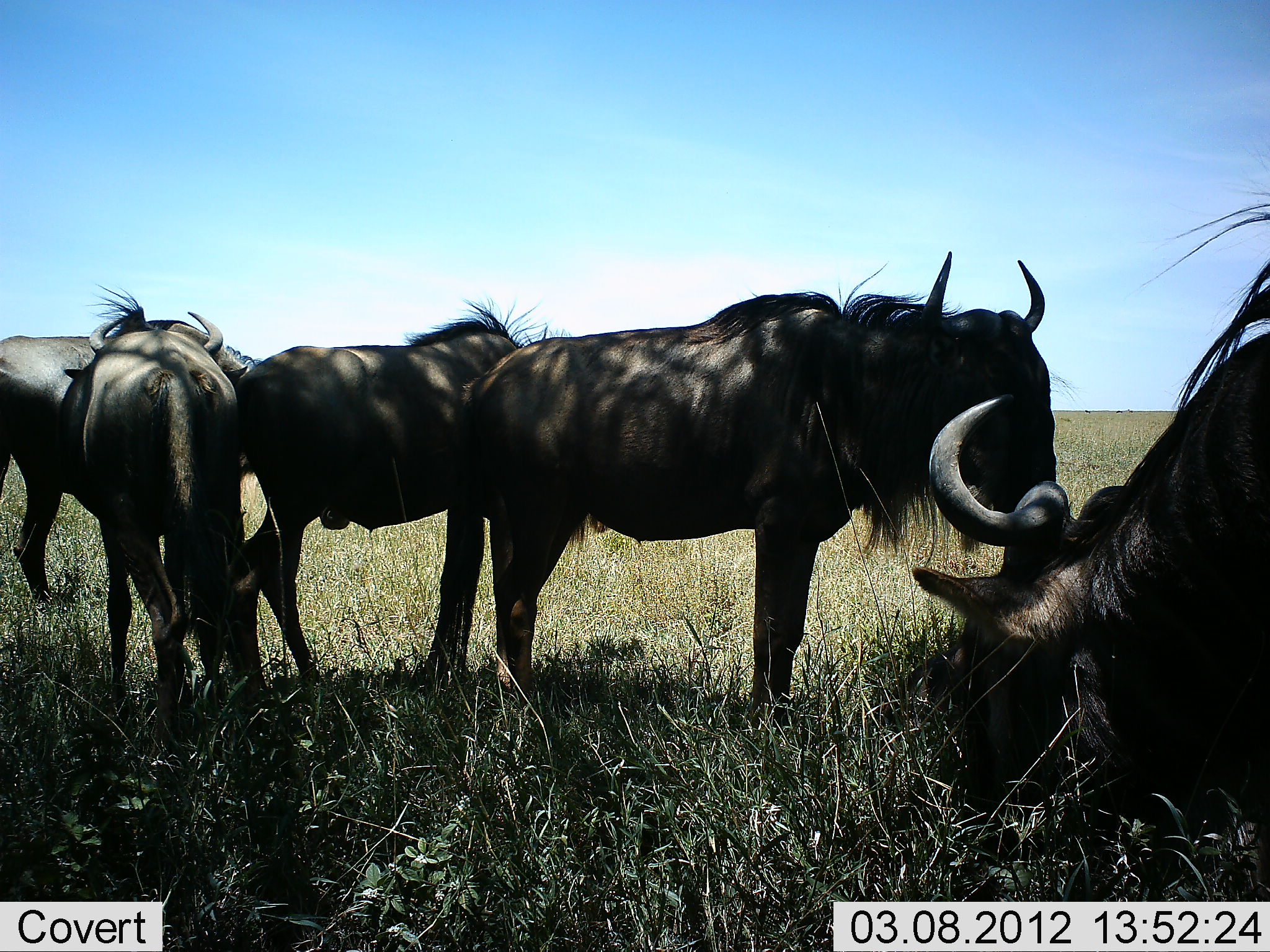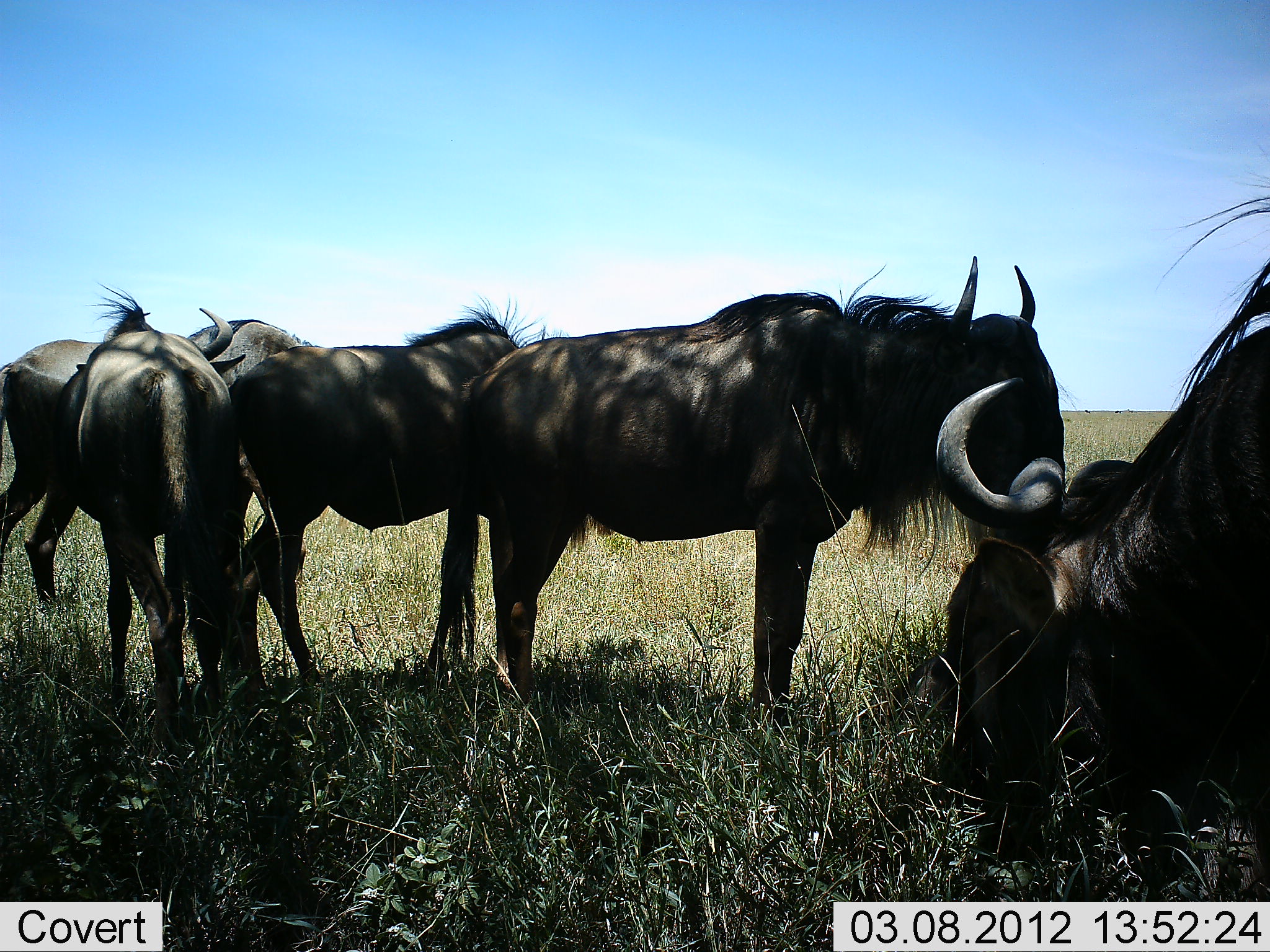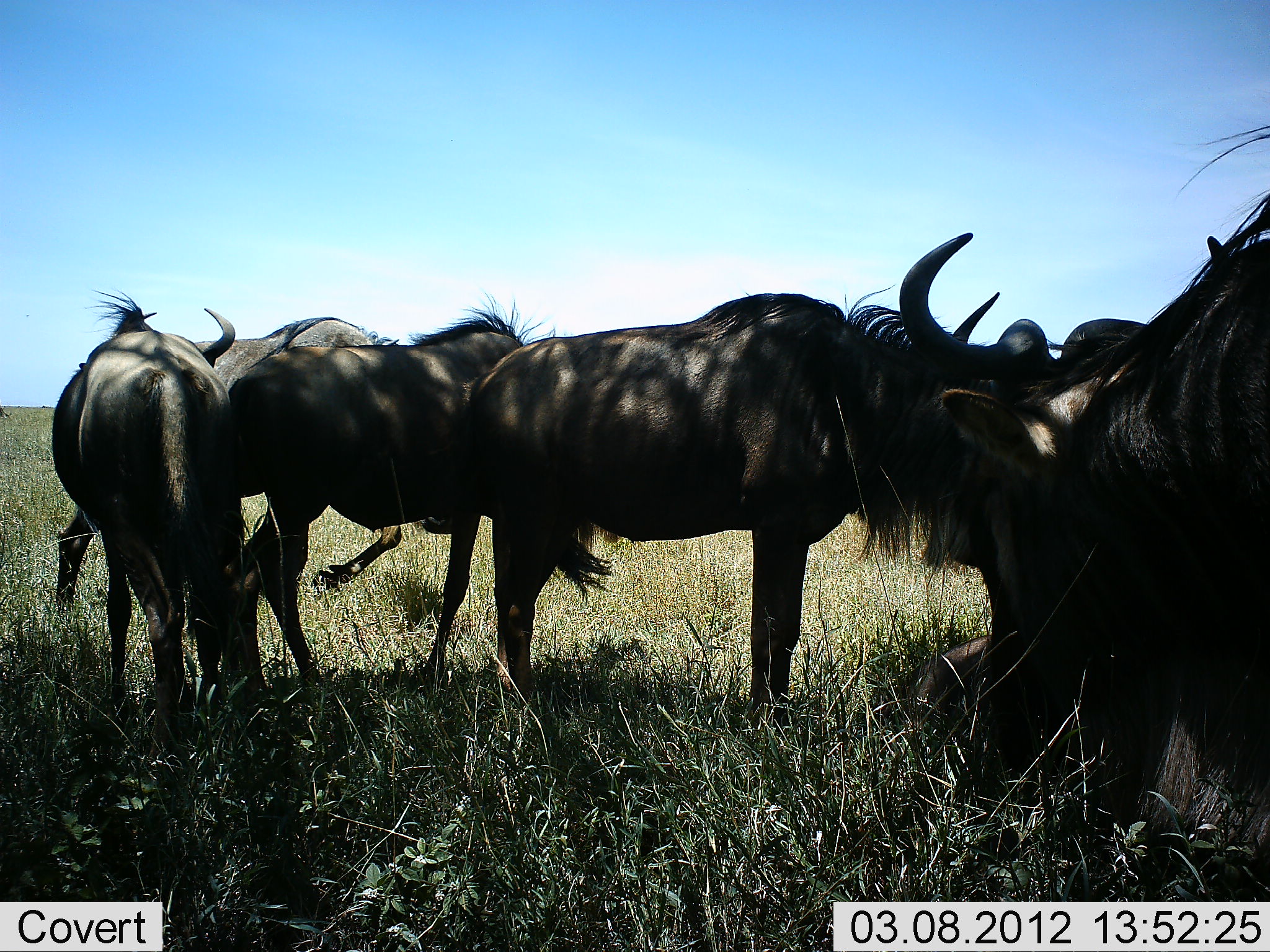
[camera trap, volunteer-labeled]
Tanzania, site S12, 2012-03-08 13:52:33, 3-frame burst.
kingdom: Animalia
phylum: Chordata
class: Mammalia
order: Artiodactyla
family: Bovidae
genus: Connochaetes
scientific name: Connochaetes taurinus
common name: blue wildebeest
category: wildebeest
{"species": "wildebeest (blue wildebeest) (Connochaetes taurinus)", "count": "5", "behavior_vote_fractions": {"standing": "87%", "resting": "9%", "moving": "39%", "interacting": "4%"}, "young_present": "0%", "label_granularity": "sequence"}